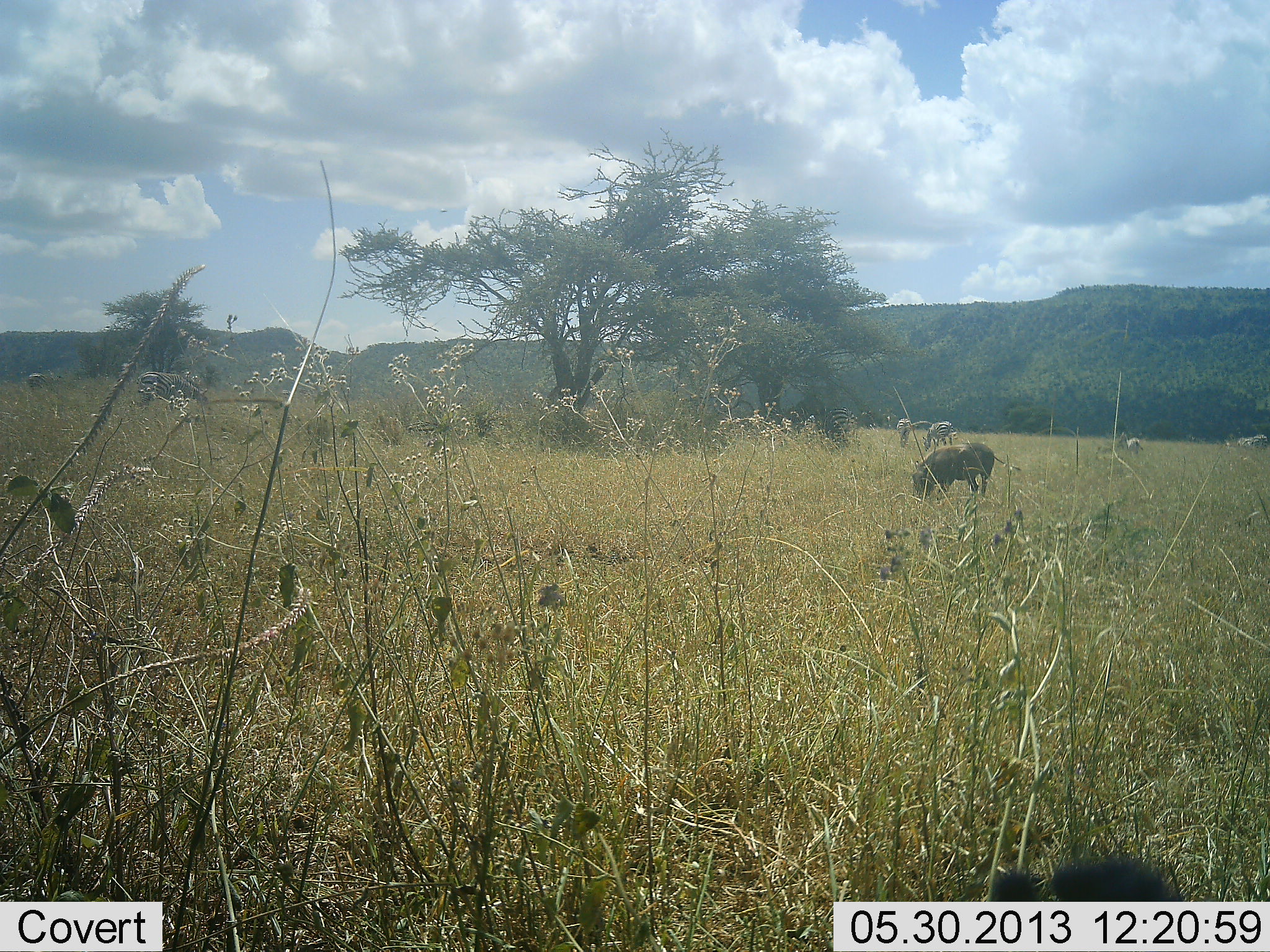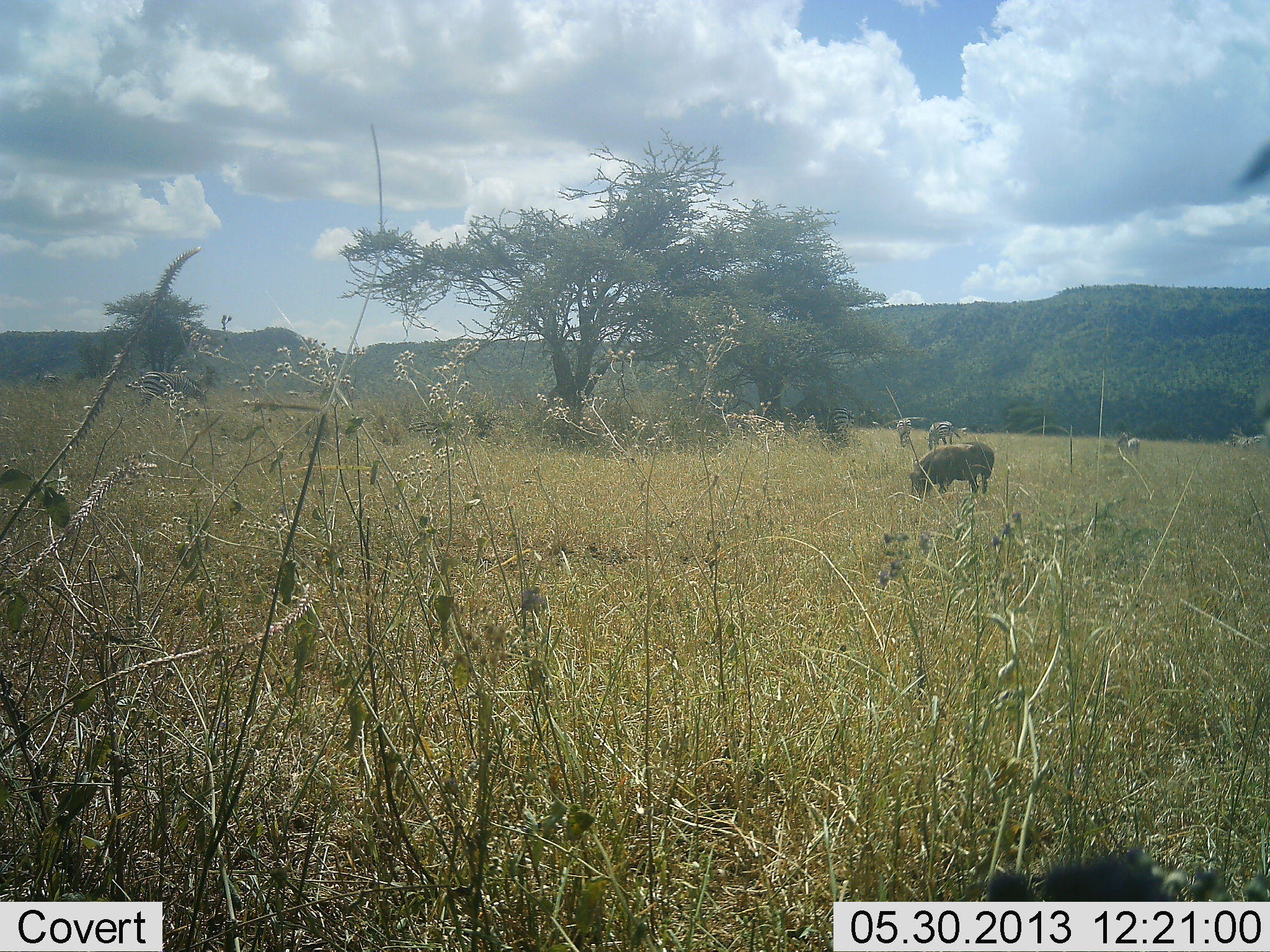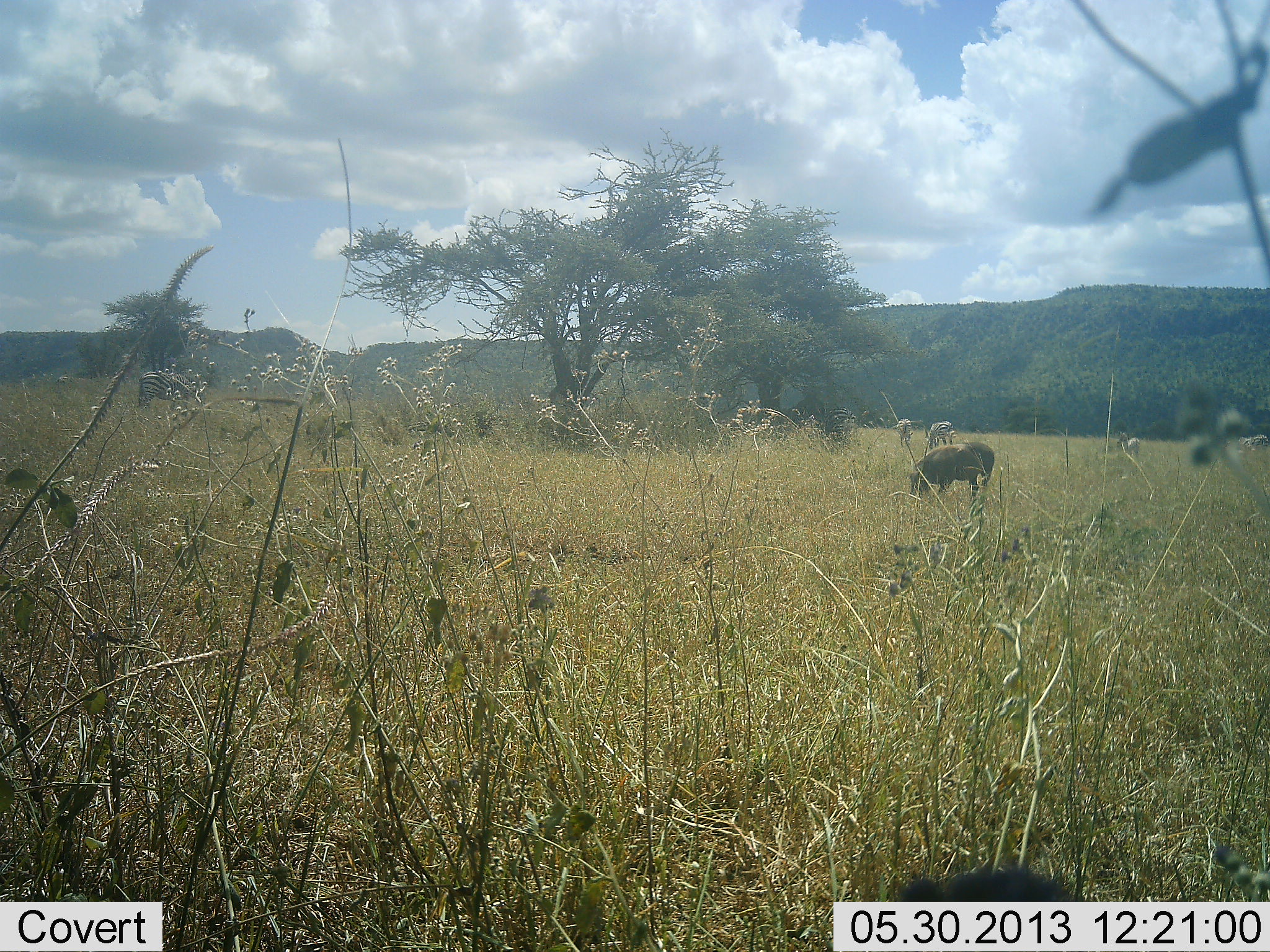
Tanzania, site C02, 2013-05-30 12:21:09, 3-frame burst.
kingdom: Animalia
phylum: Chordata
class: Mammalia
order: Artiodactyla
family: Suidae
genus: Phacochoerus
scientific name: Phacochoerus africanus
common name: warthog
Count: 1.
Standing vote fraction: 36%.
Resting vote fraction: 9%.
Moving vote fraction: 9%.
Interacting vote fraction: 0%.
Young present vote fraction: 0%.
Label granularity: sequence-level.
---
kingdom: Animalia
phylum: Chordata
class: Mammalia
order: Perissodactyla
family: Equidae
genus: Equus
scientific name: Equus quagga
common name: plains zebra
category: zebra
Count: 3.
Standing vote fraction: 50%.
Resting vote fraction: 0%.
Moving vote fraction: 0%.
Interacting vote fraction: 0%.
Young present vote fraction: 0%.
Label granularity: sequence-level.